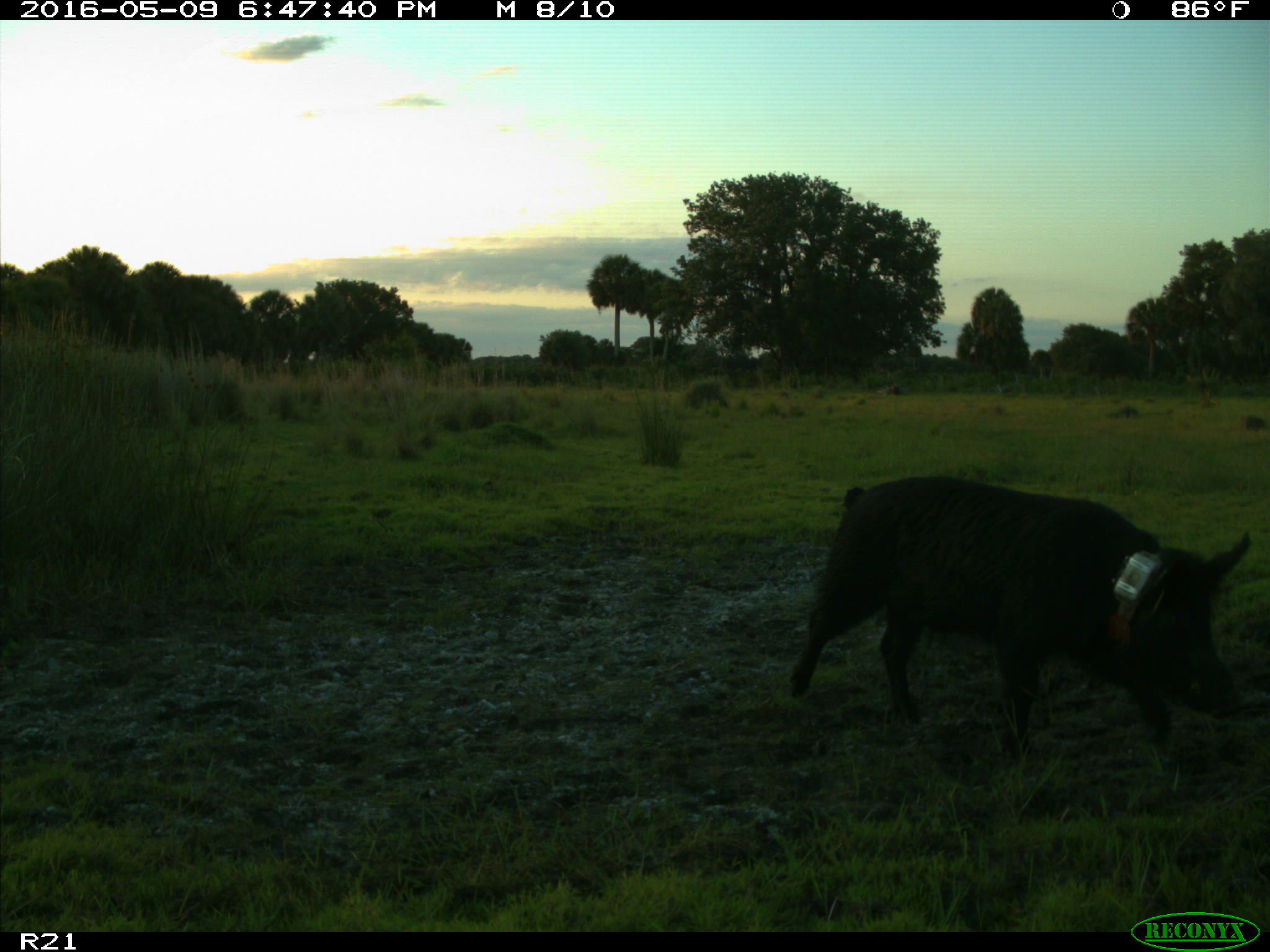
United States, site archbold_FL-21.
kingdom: Animalia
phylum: Chordata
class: Mammalia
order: Artiodactyla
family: Suidae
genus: Sus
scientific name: Sus scrofa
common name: wild boar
Sus scrofa (wild boar).